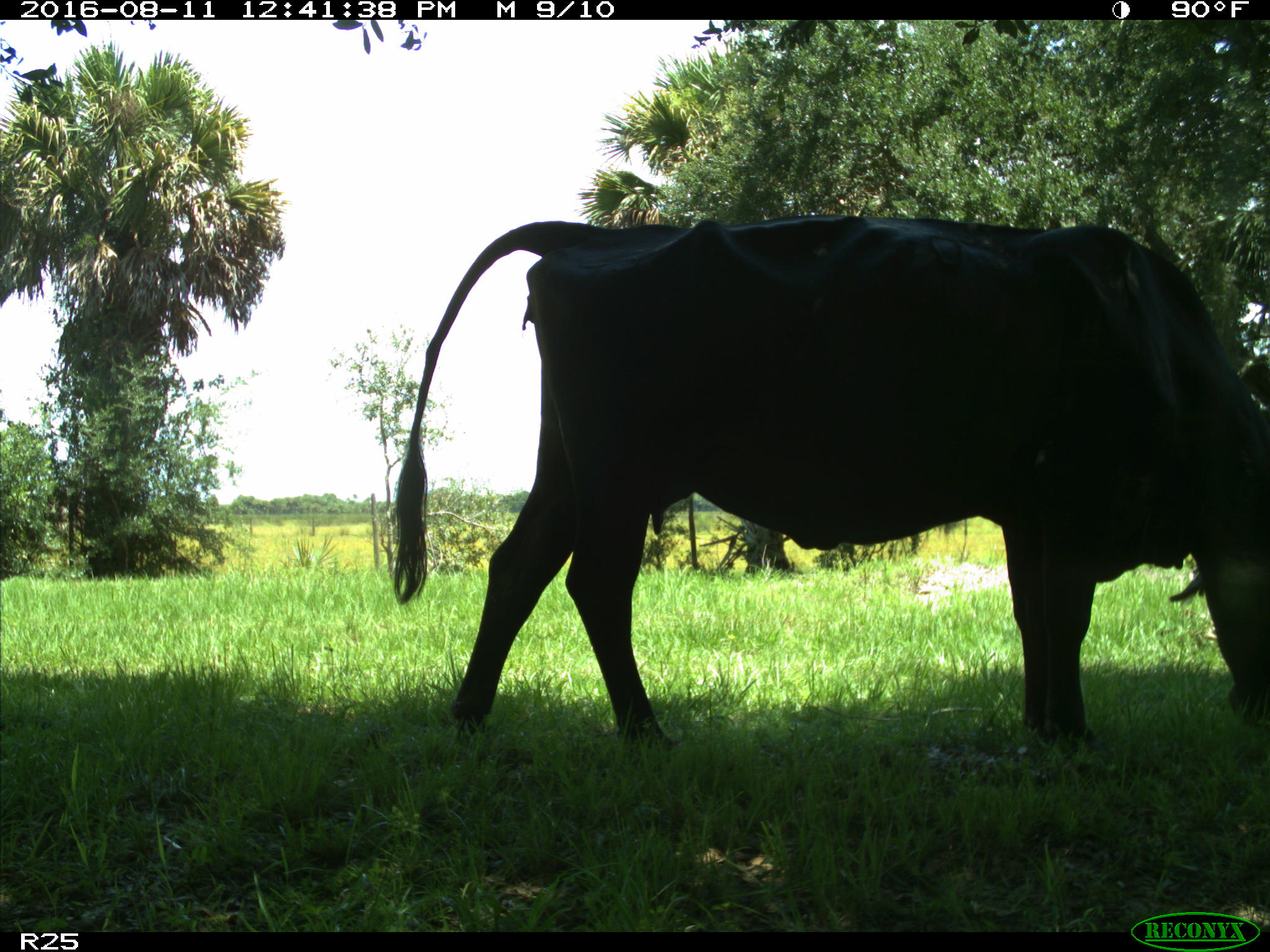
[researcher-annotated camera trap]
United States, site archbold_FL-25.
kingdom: Animalia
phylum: Chordata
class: Mammalia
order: Artiodactyla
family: Bovidae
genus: Bos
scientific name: Bos taurus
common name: domestic cow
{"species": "Bos taurus (domestic cow)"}